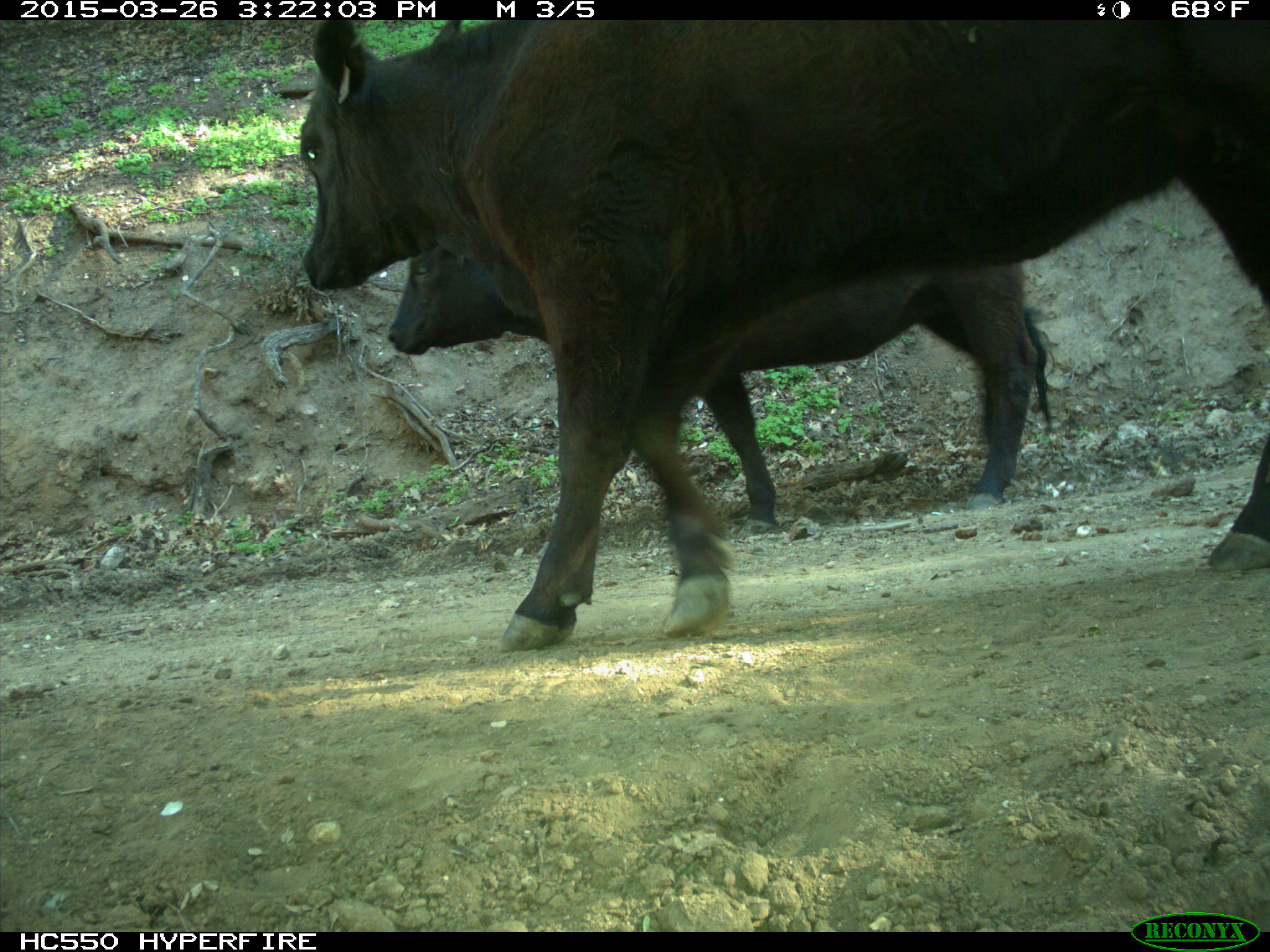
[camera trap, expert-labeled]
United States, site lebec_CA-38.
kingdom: Animalia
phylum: Chordata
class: Mammalia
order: Artiodactyla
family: Bovidae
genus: Bos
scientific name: Bos taurus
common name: domestic cow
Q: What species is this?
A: Bos taurus (domestic cow).